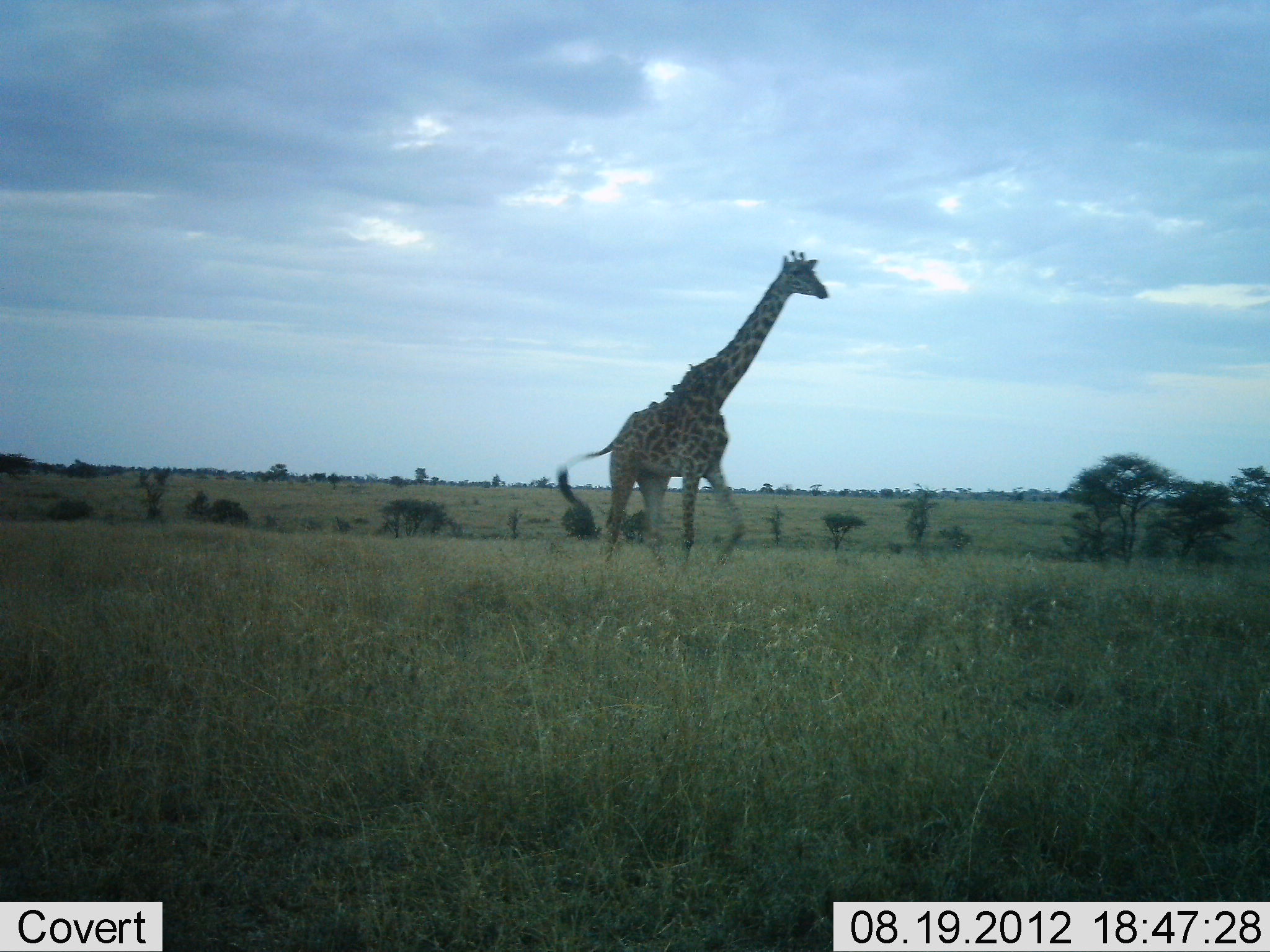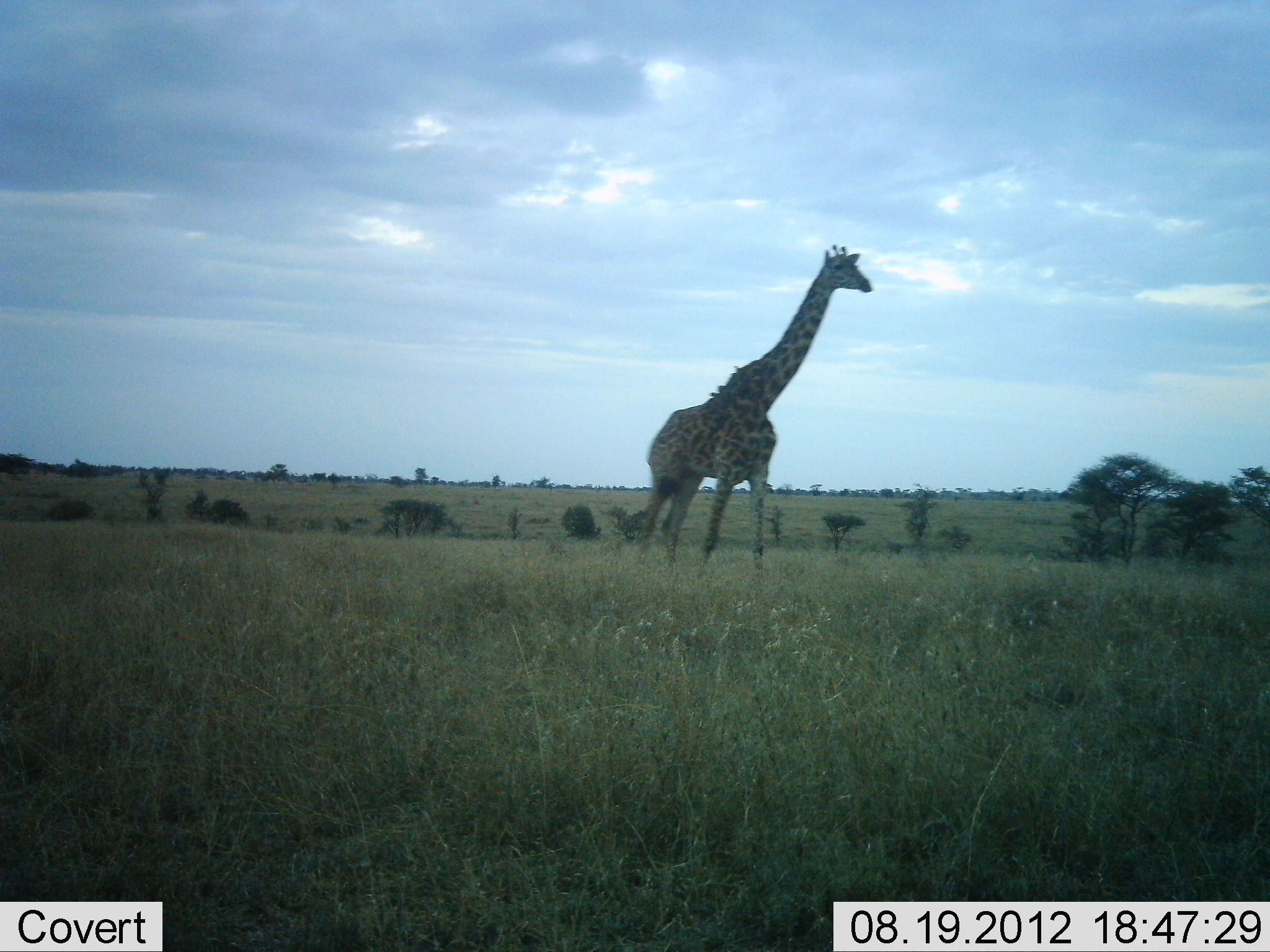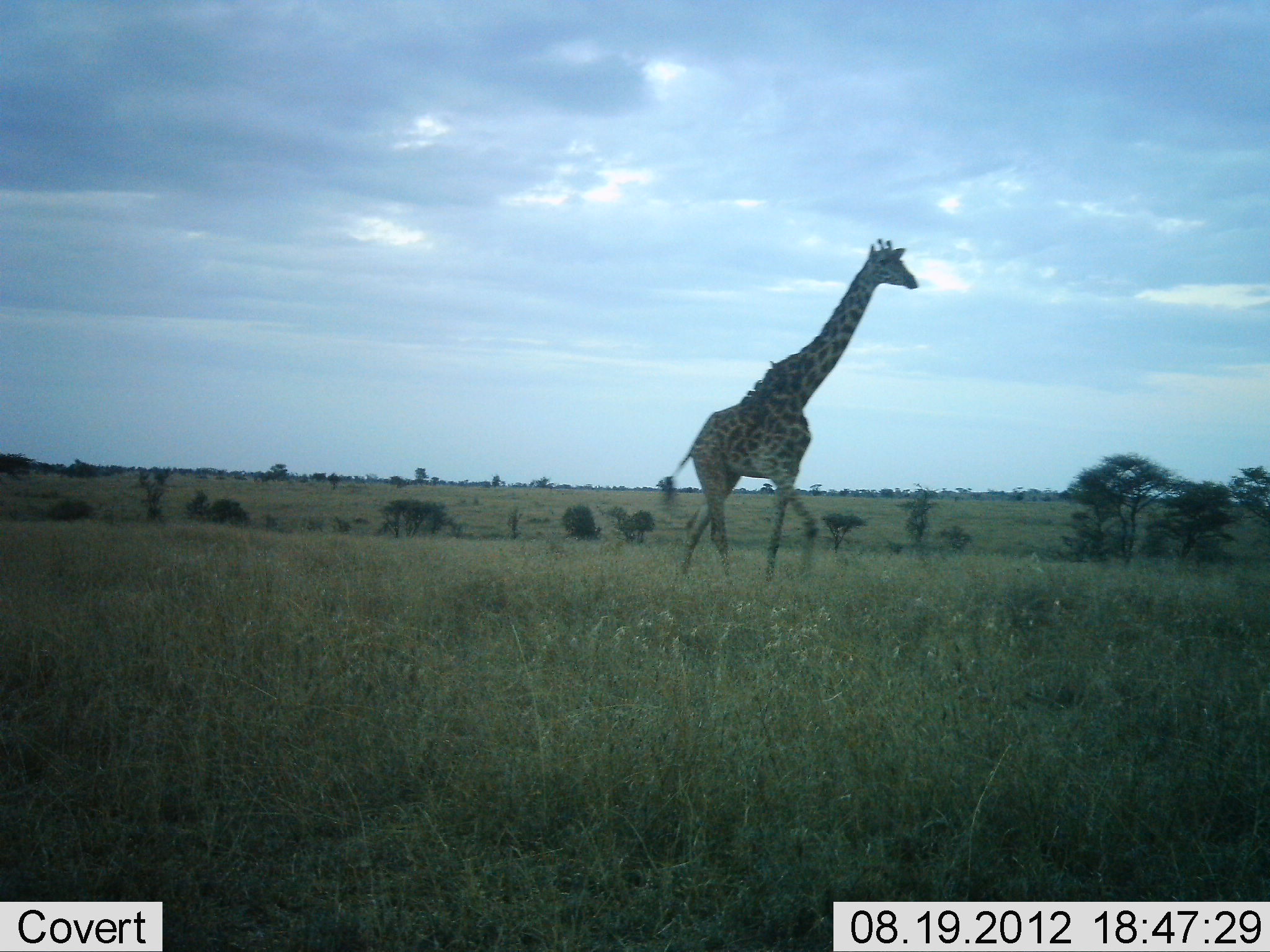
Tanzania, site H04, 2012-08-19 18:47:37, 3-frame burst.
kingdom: Animalia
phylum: Chordata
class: Mammalia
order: Artiodactyla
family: Giraffidae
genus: Giraffa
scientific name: Giraffa camelopardalis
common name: giraffe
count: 1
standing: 18%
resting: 0%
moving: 91%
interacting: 0%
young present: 0%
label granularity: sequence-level